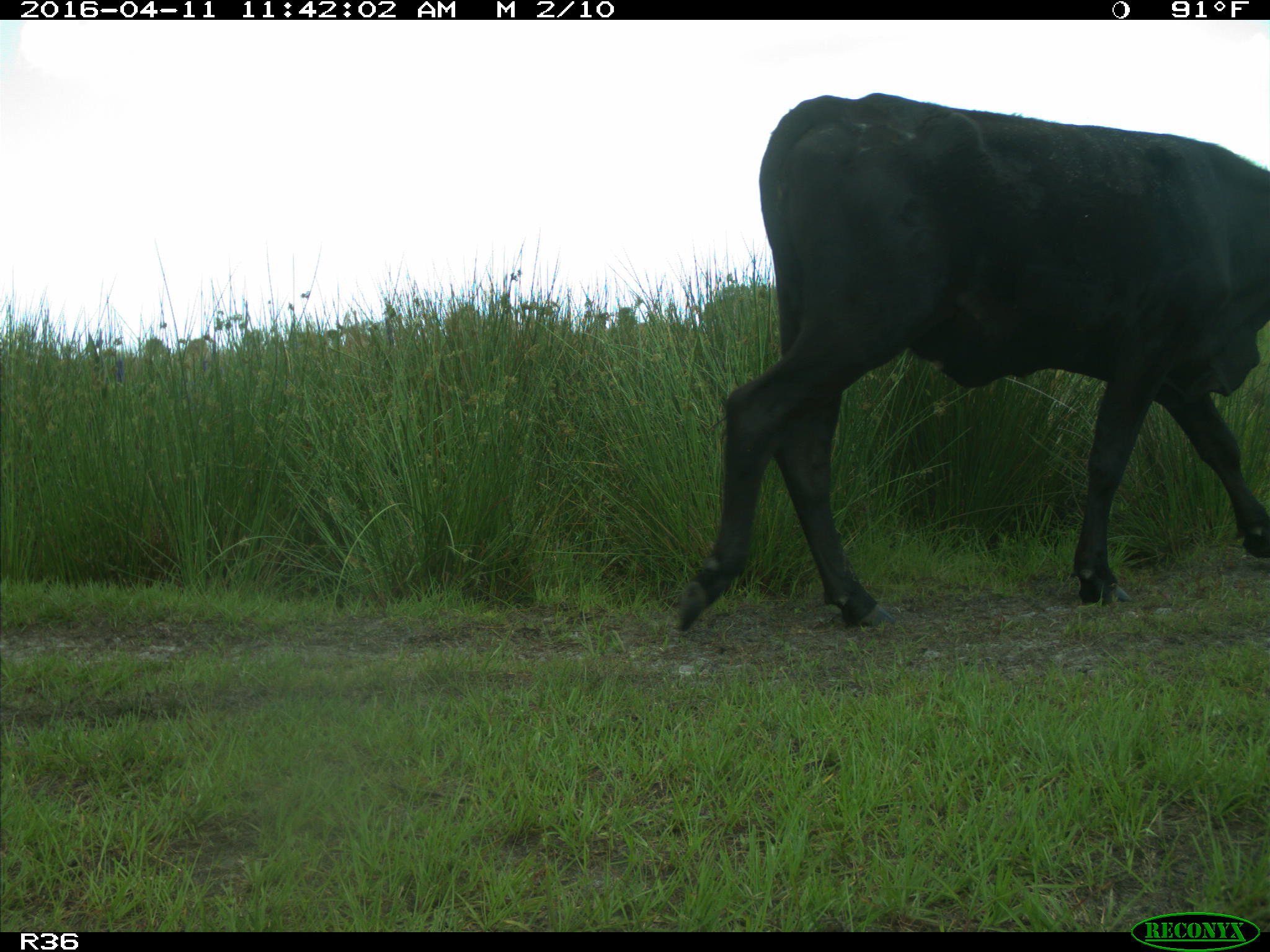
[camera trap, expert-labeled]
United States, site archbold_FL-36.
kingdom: Animalia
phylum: Chordata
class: Mammalia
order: Artiodactyla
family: Bovidae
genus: Bos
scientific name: Bos taurus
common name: domestic cow